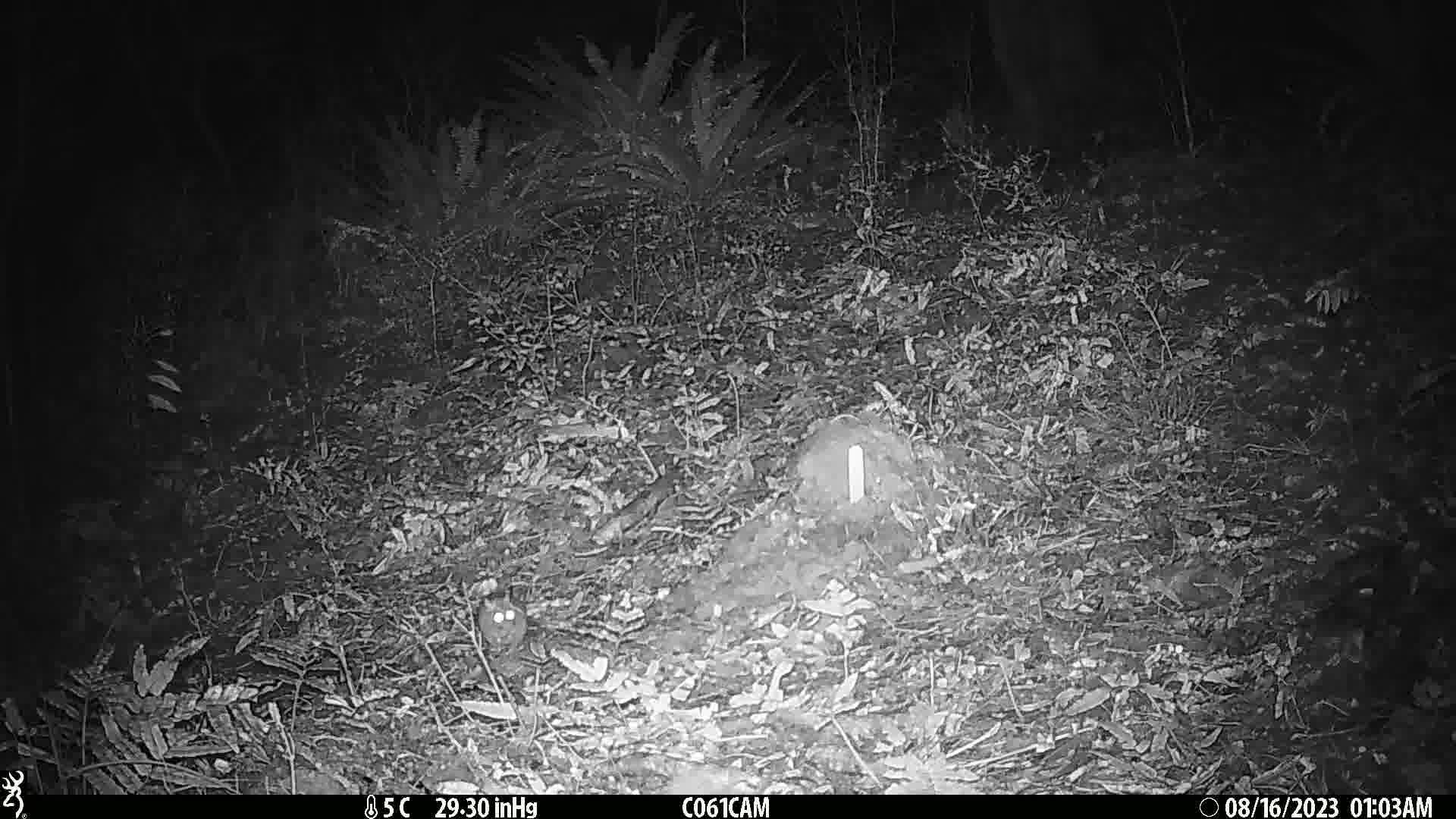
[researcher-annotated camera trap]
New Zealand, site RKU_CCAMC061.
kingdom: Animalia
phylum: Chordata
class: Mammalia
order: Rodentia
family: Muridae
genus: Rattus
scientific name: Rattus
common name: rat